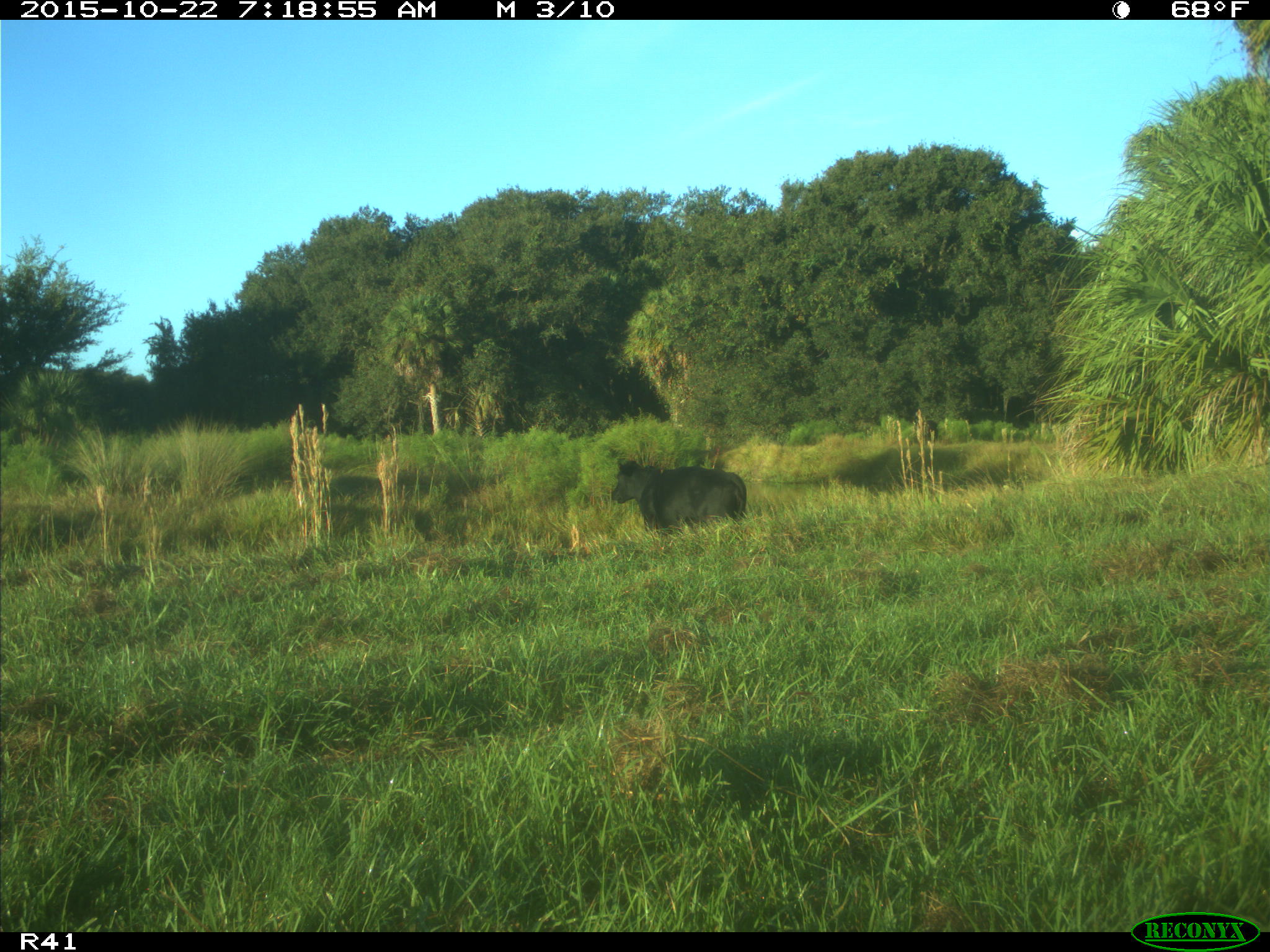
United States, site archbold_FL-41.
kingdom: Animalia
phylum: Chordata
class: Mammalia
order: Artiodactyla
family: Bovidae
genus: Bos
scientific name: Bos taurus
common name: domestic cow